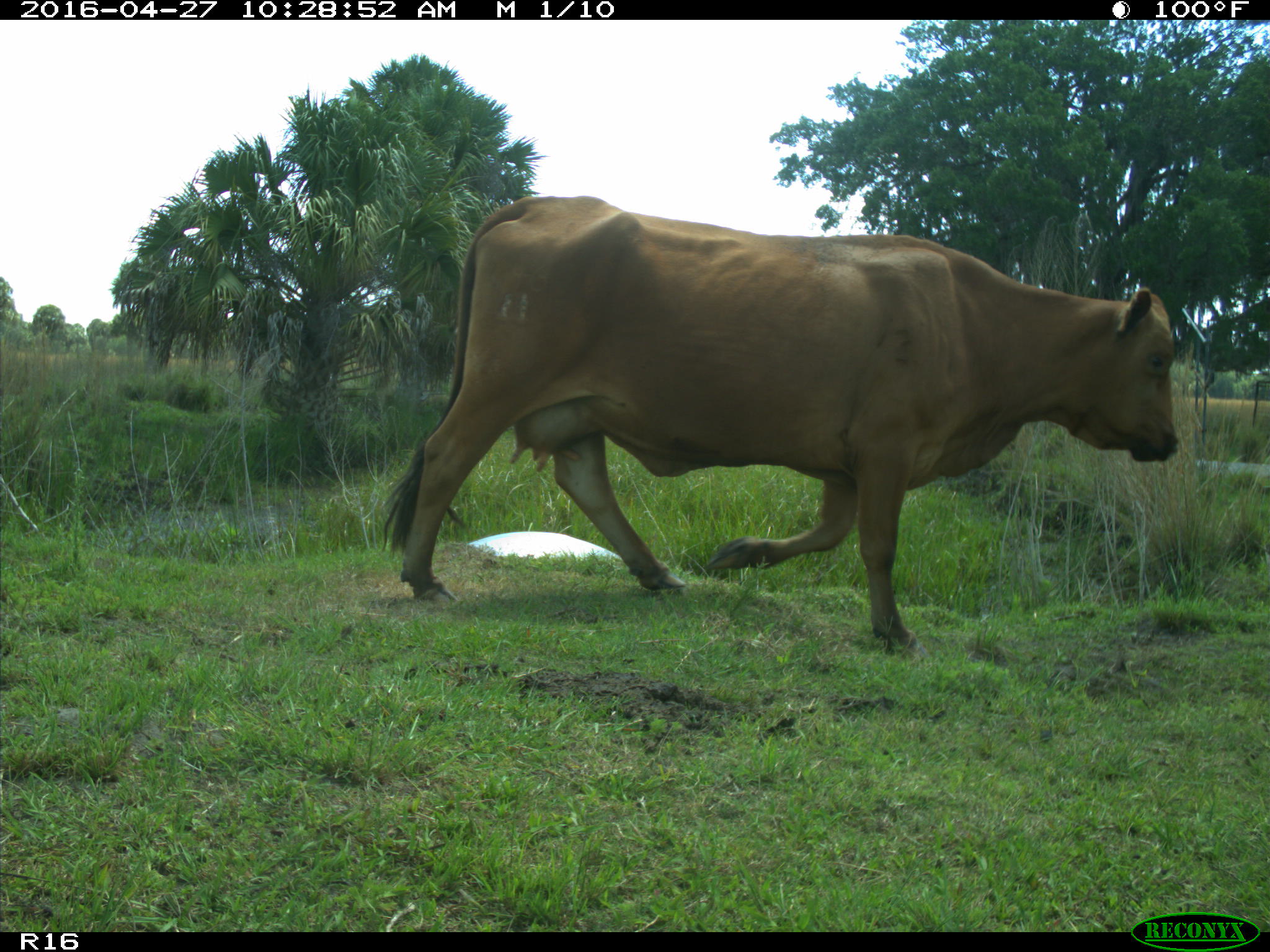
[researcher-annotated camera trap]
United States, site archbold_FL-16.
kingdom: Animalia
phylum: Chordata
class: Mammalia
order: Artiodactyla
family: Bovidae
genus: Bos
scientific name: Bos taurus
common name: domestic cow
Bos taurus (domestic cow).